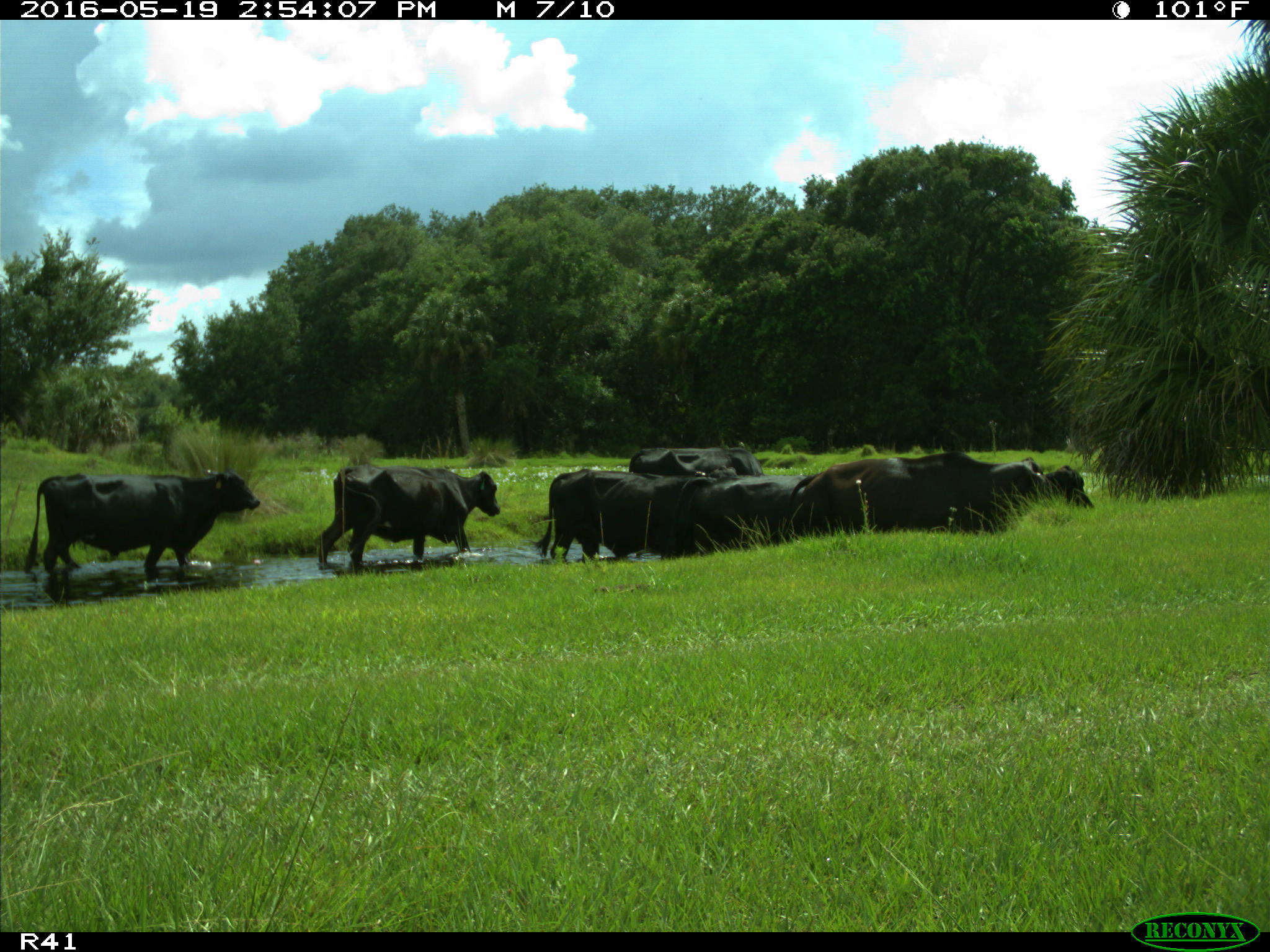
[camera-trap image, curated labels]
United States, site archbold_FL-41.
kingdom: Animalia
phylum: Chordata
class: Mammalia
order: Artiodactyla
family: Bovidae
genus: Bos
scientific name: Bos taurus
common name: domestic cow